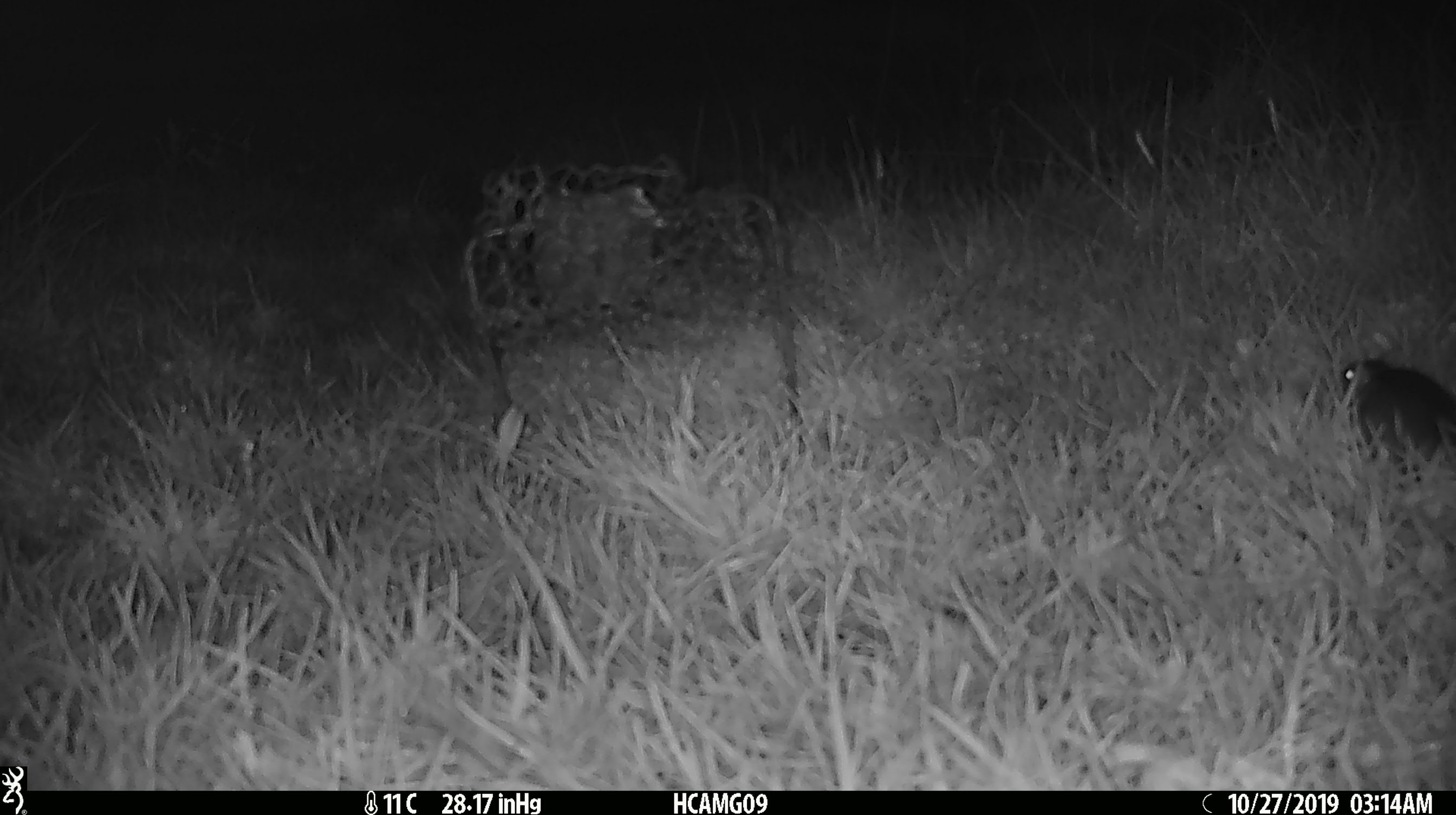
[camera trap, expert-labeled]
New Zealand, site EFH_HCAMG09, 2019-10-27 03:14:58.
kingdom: Animalia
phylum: Chordata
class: Mammalia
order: Rodentia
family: Muridae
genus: Mus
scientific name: Mus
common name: mouse